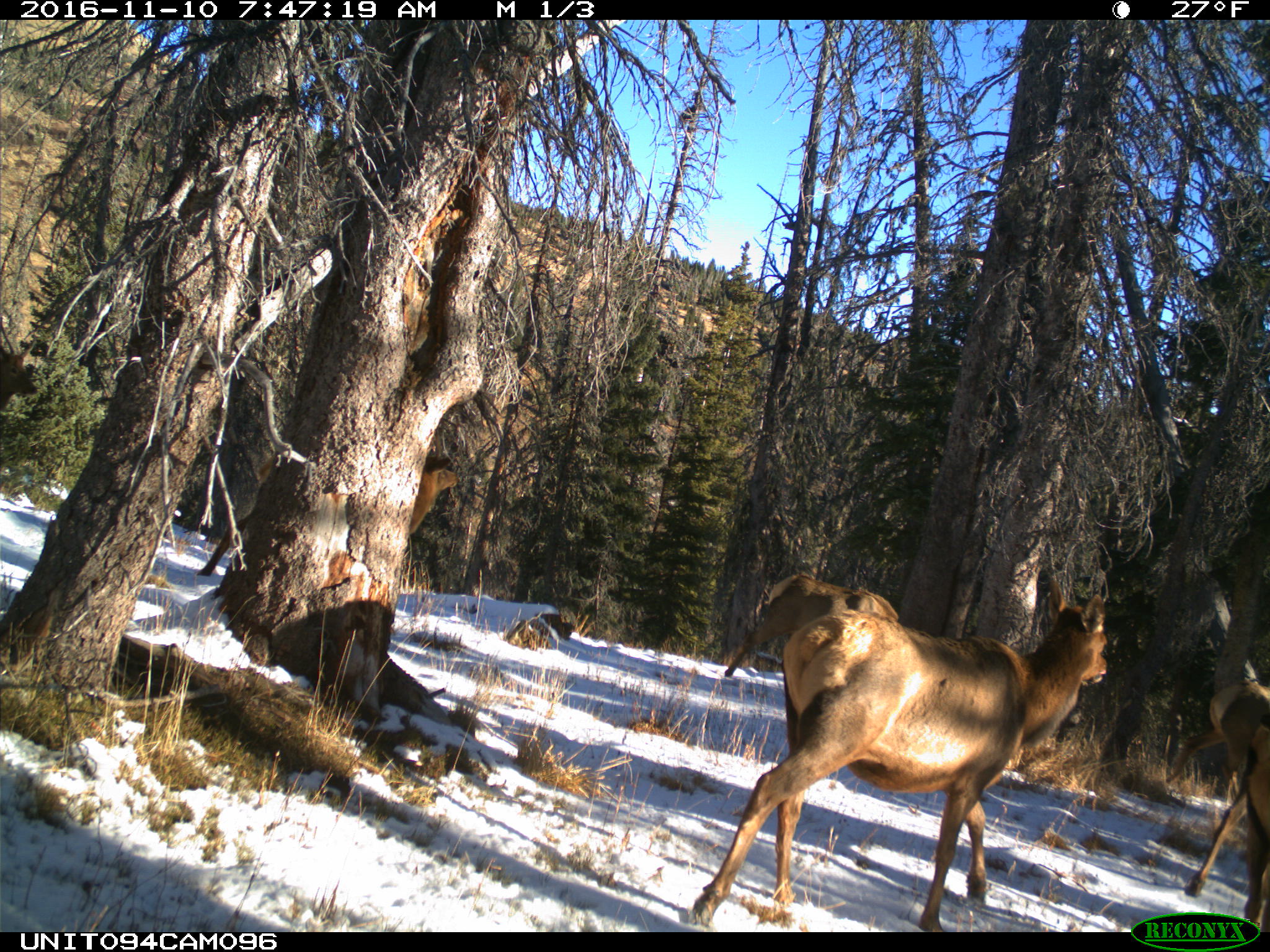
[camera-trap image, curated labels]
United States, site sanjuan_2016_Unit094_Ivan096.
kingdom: Animalia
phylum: Chordata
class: Mammalia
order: Artiodactyla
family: Cervidae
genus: Cervus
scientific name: Cervus elaphus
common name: red deer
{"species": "Cervus elaphus (red deer)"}